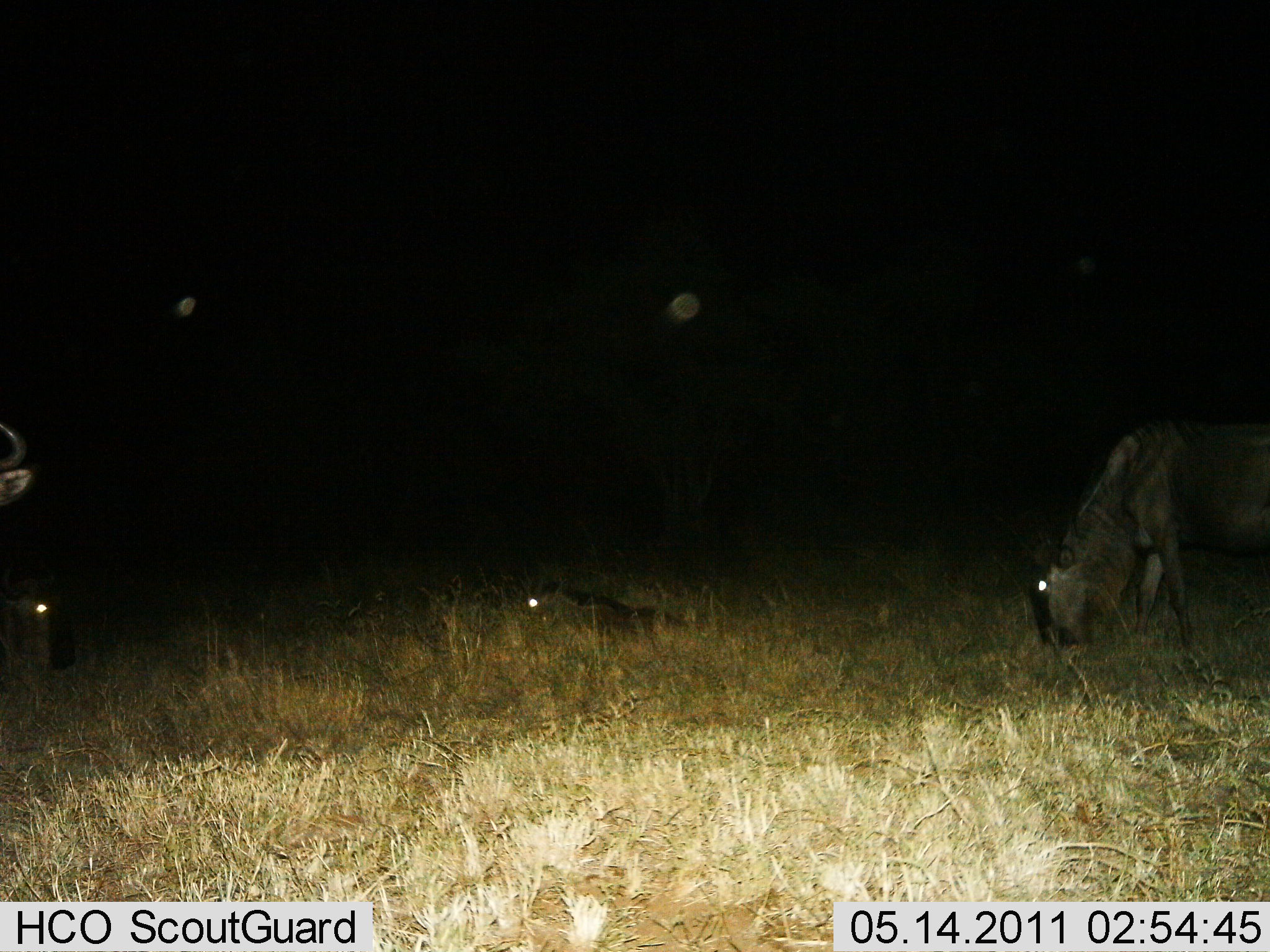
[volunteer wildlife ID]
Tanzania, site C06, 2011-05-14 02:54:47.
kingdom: Animalia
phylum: Chordata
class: Mammalia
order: Artiodactyla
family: Bovidae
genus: Connochaetes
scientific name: Connochaetes taurinus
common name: blue wildebeest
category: wildebeest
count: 3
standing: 30%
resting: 50%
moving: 10%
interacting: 0%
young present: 10%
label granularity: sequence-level